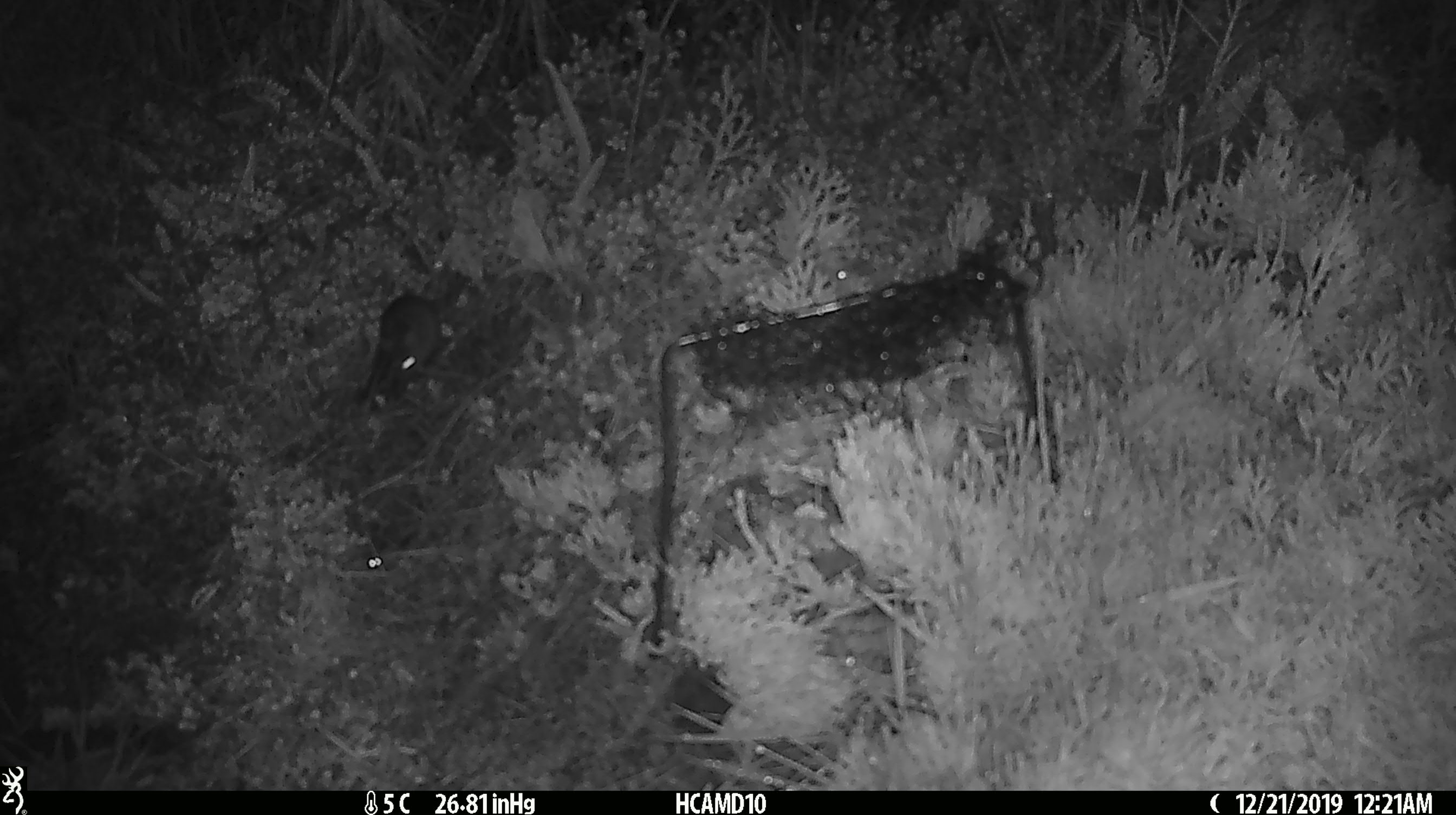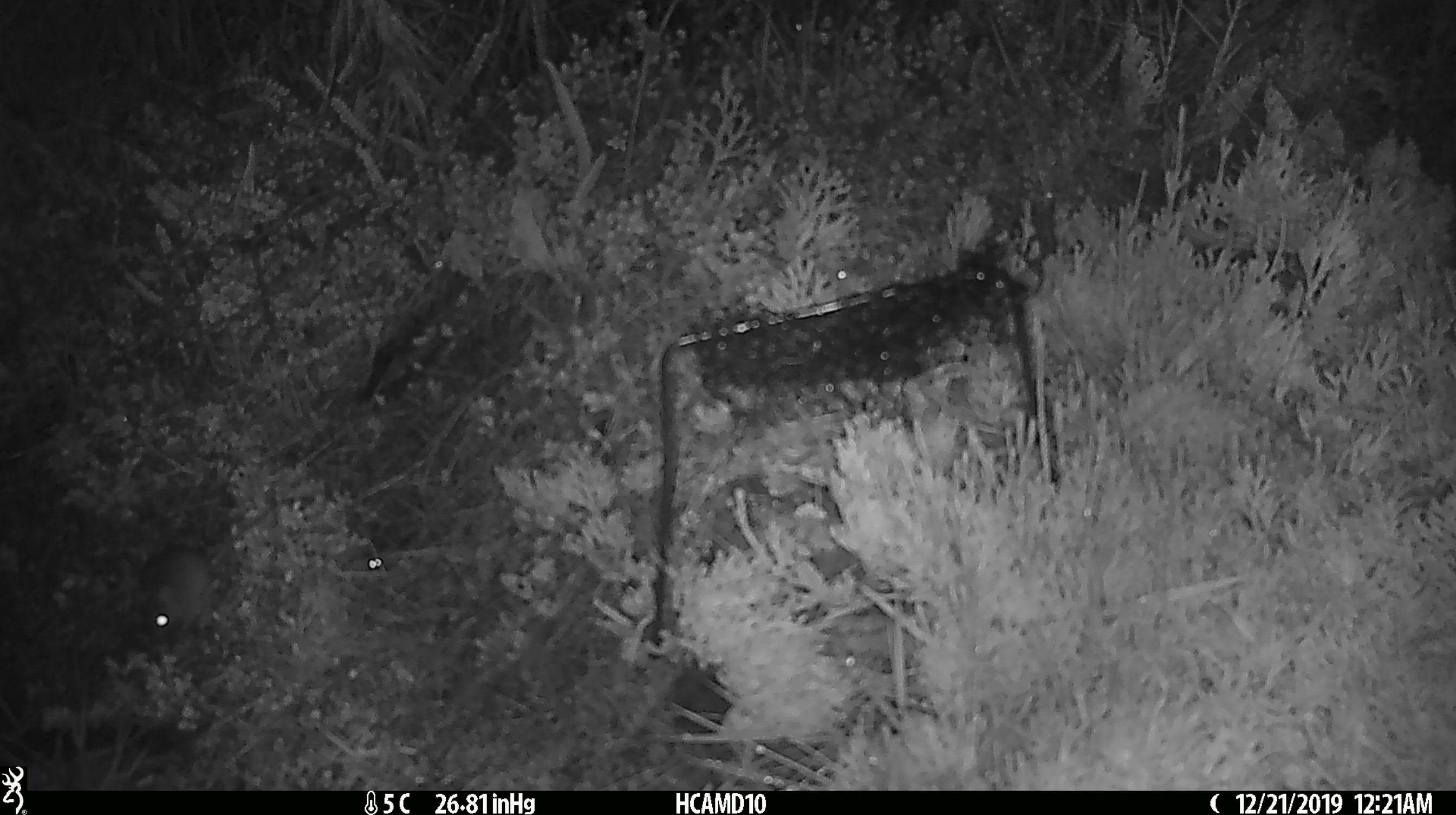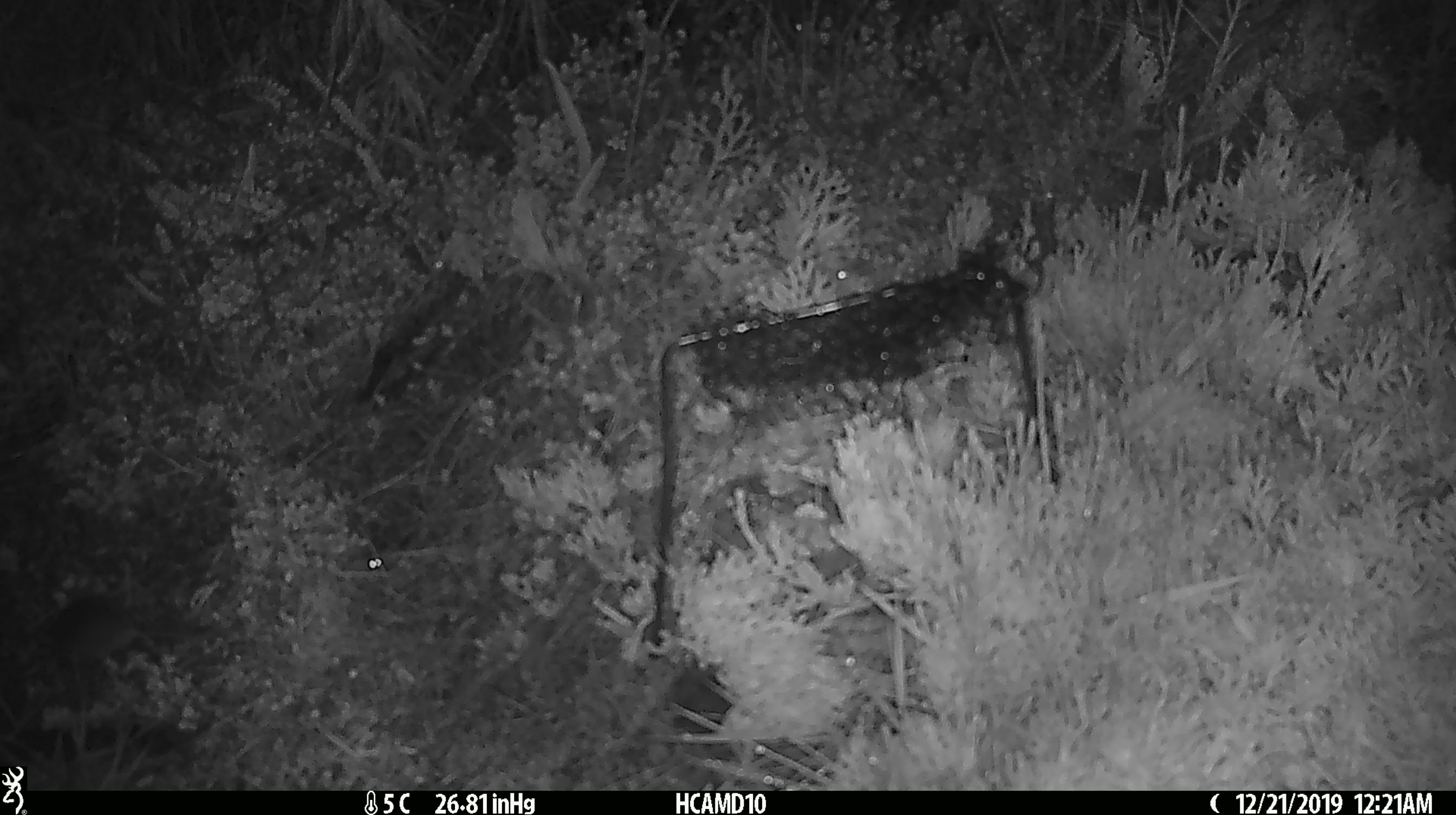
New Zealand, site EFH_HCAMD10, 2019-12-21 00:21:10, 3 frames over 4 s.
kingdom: Animalia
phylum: Chordata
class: Mammalia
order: Rodentia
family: Muridae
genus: Mus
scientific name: Mus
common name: mouse